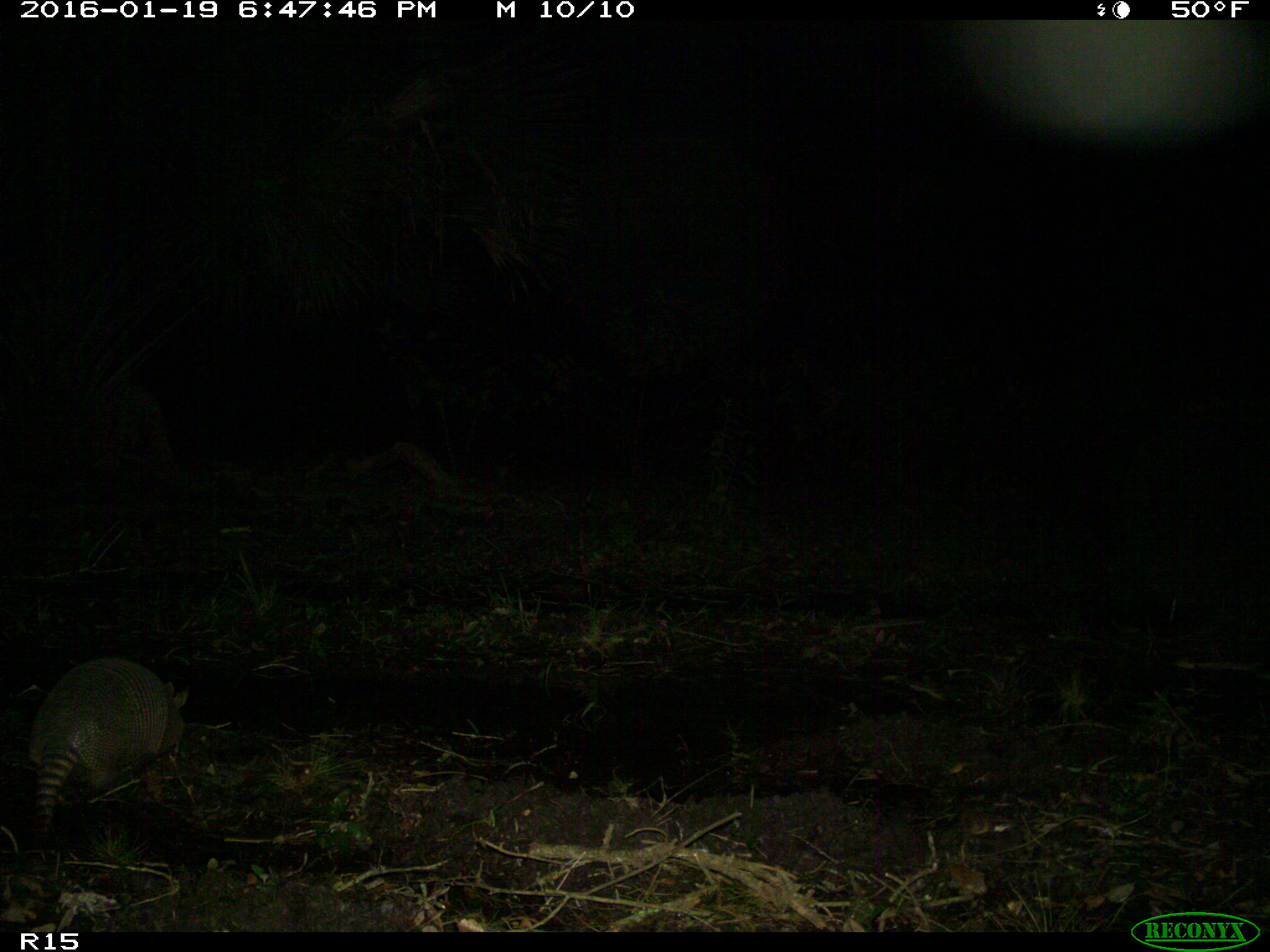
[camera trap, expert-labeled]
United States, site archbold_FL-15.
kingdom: Animalia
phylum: Chordata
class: Mammalia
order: Cingulata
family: Dasypodidae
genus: Dasypus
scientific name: Dasypus novemcinctus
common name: nine-banded armadillo